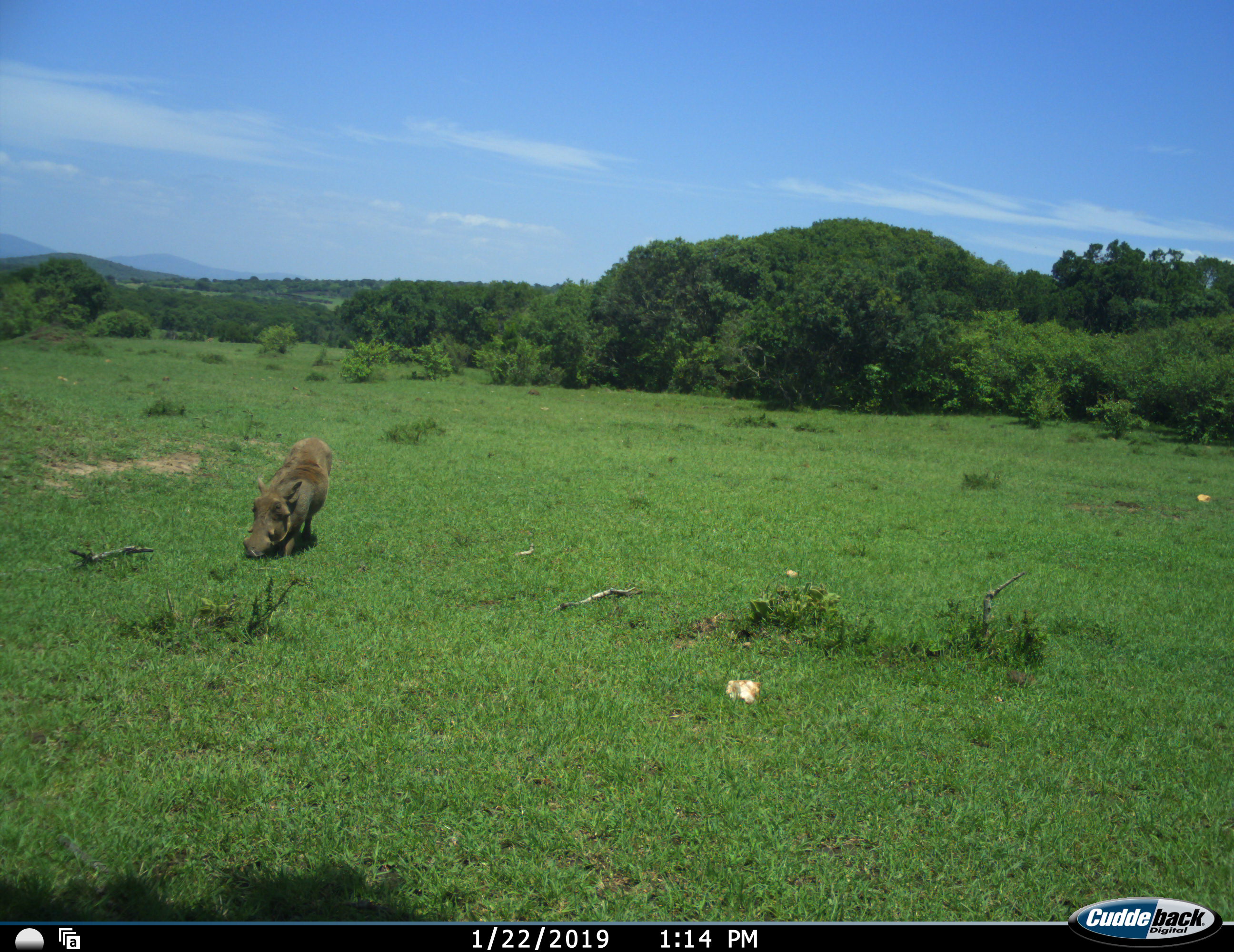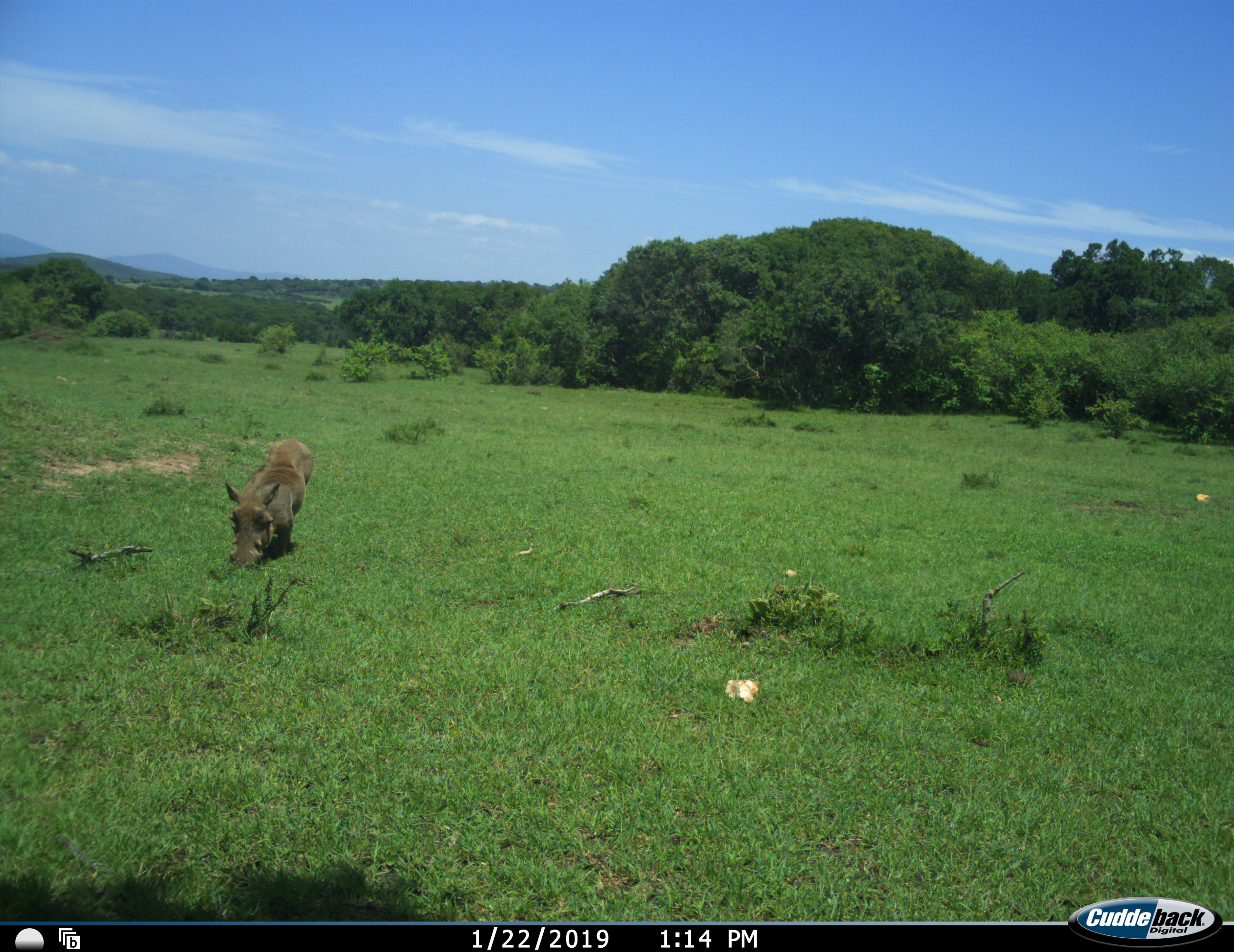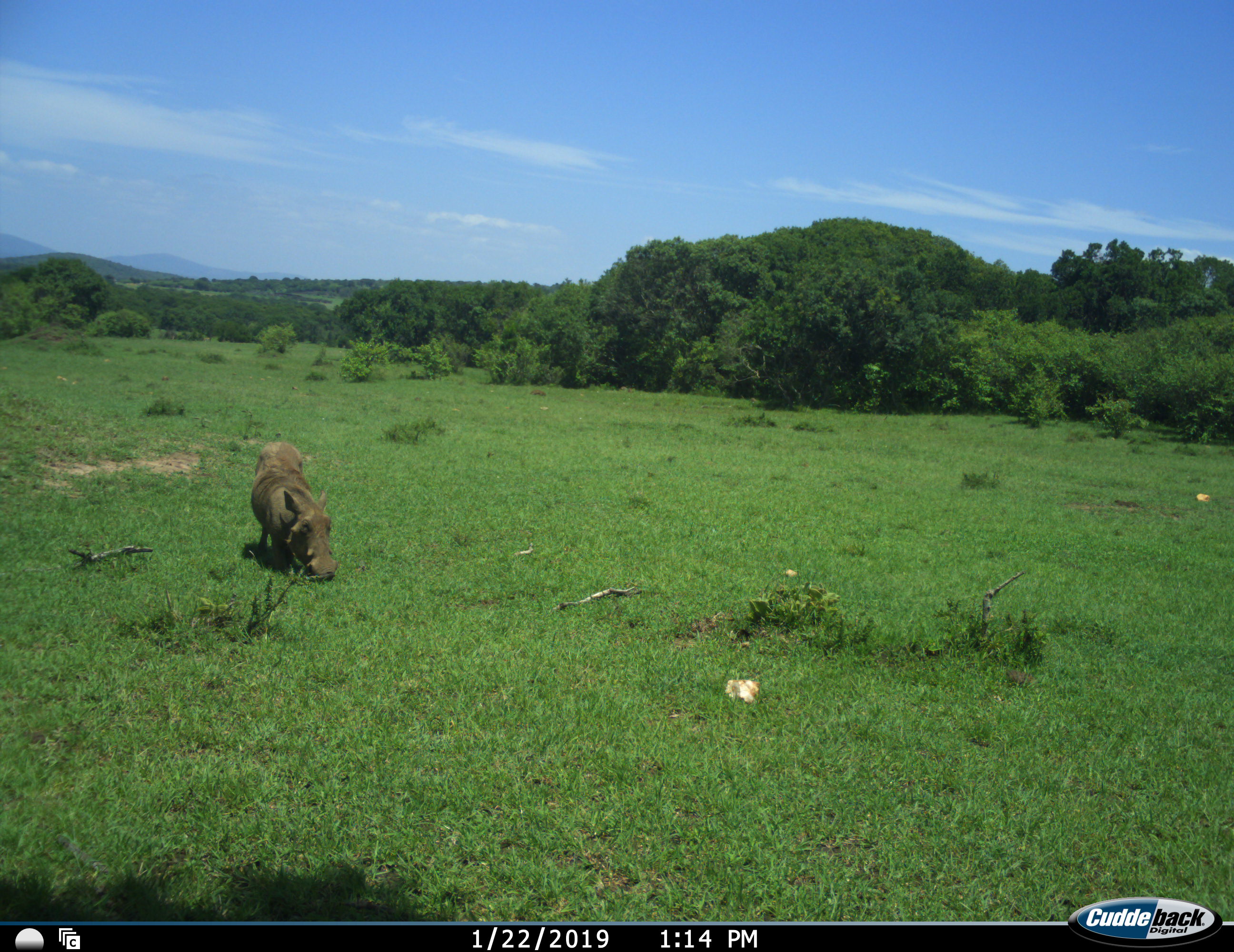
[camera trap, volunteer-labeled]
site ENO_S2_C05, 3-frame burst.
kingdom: Animalia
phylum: Chordata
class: Mammalia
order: Artiodactyla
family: Suidae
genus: Phacochoerus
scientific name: Phacochoerus africanus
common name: warthog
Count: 1.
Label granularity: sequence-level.